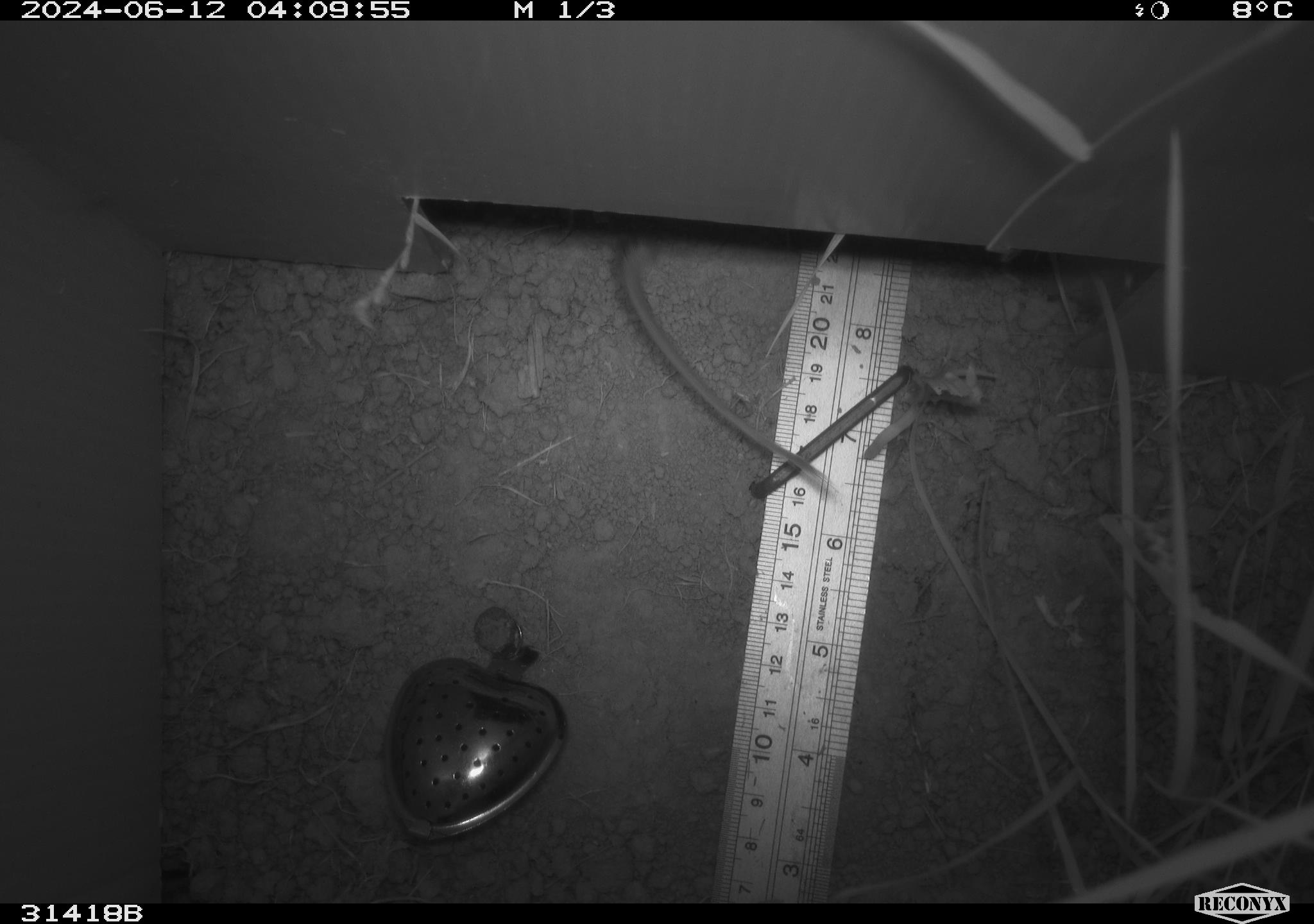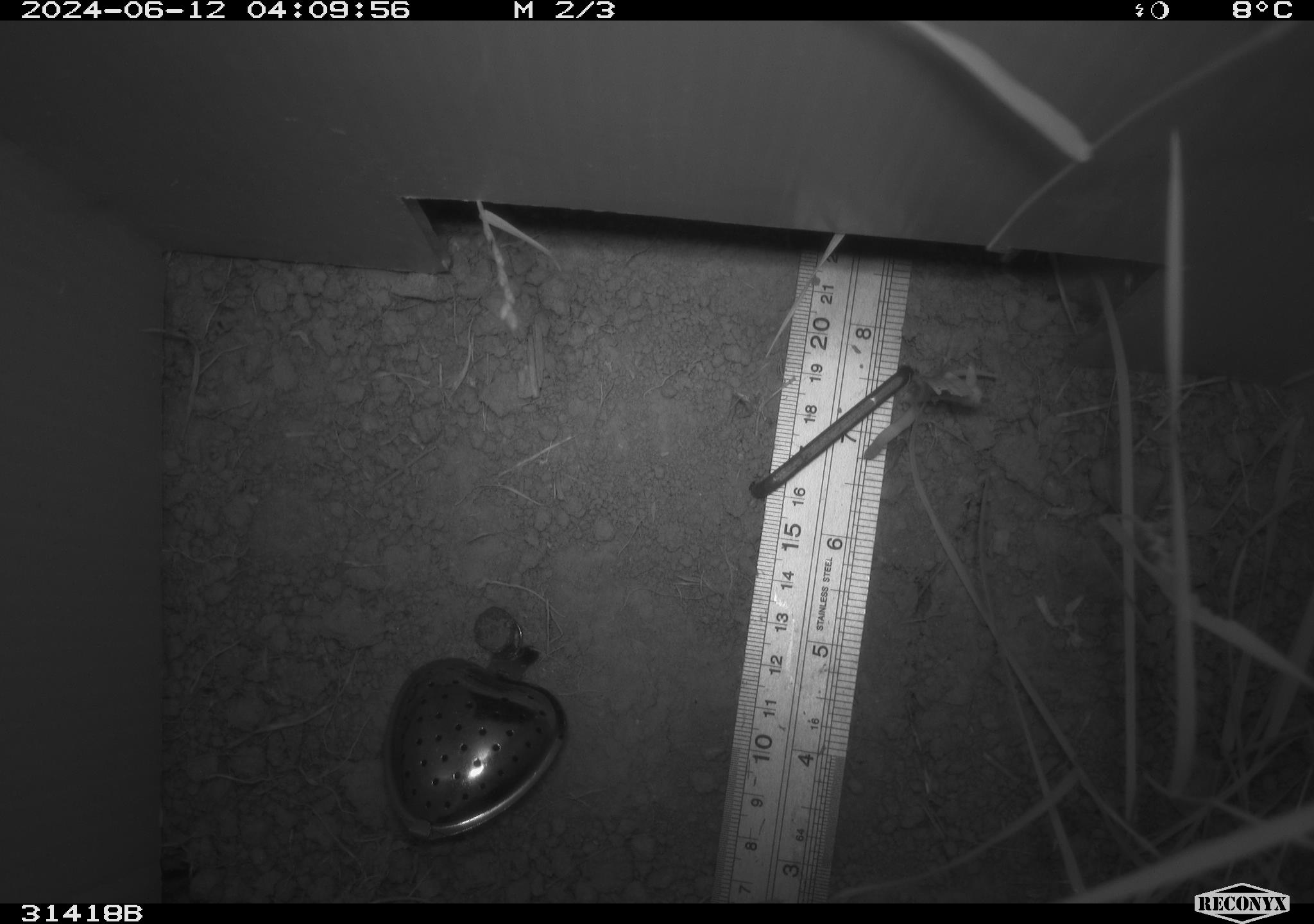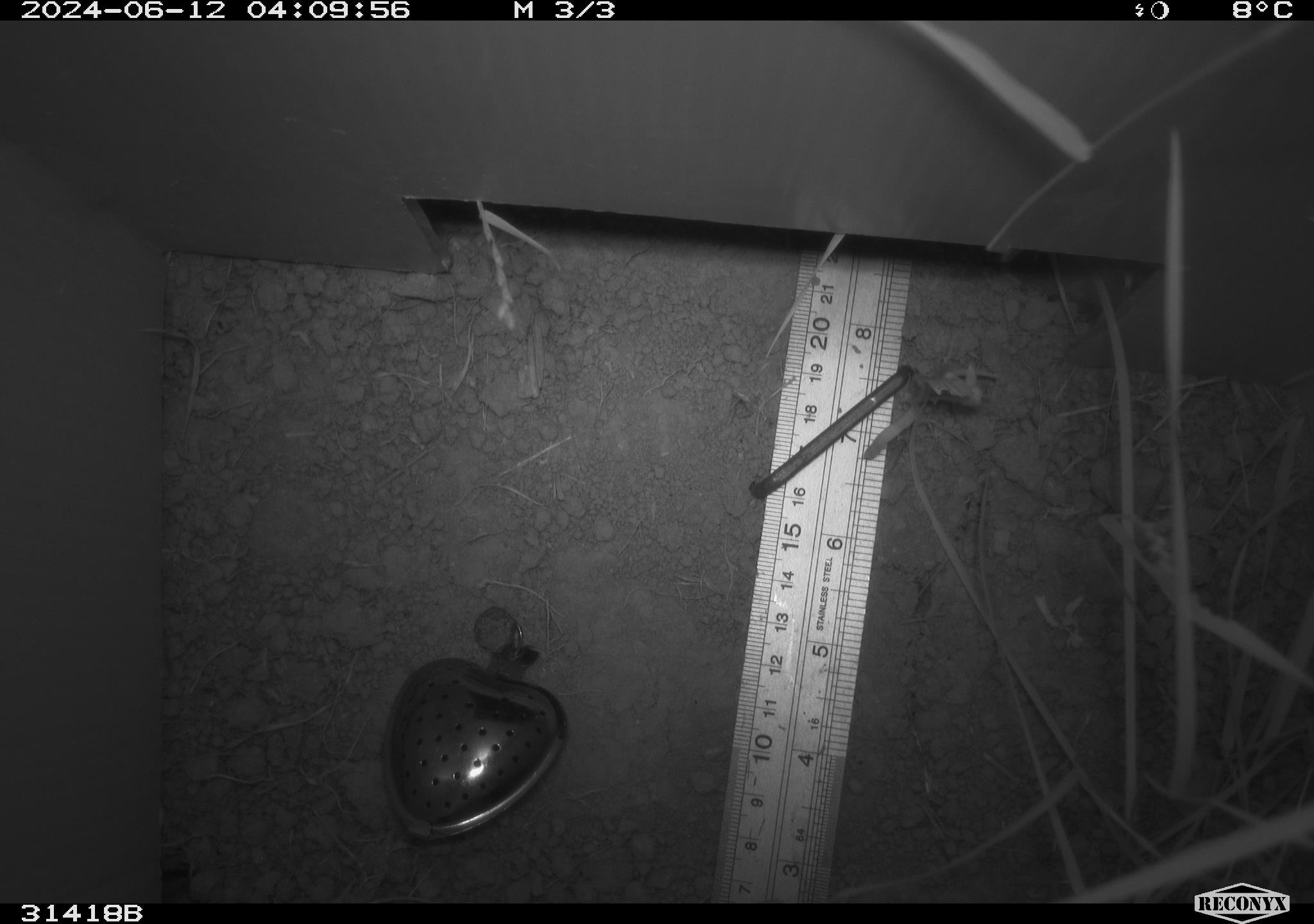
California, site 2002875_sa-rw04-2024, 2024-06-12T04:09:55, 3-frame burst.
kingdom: Animalia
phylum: Chordata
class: Mammalia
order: Rodentia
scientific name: Rodentia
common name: rodent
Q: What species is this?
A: Rodent (Rodentia).